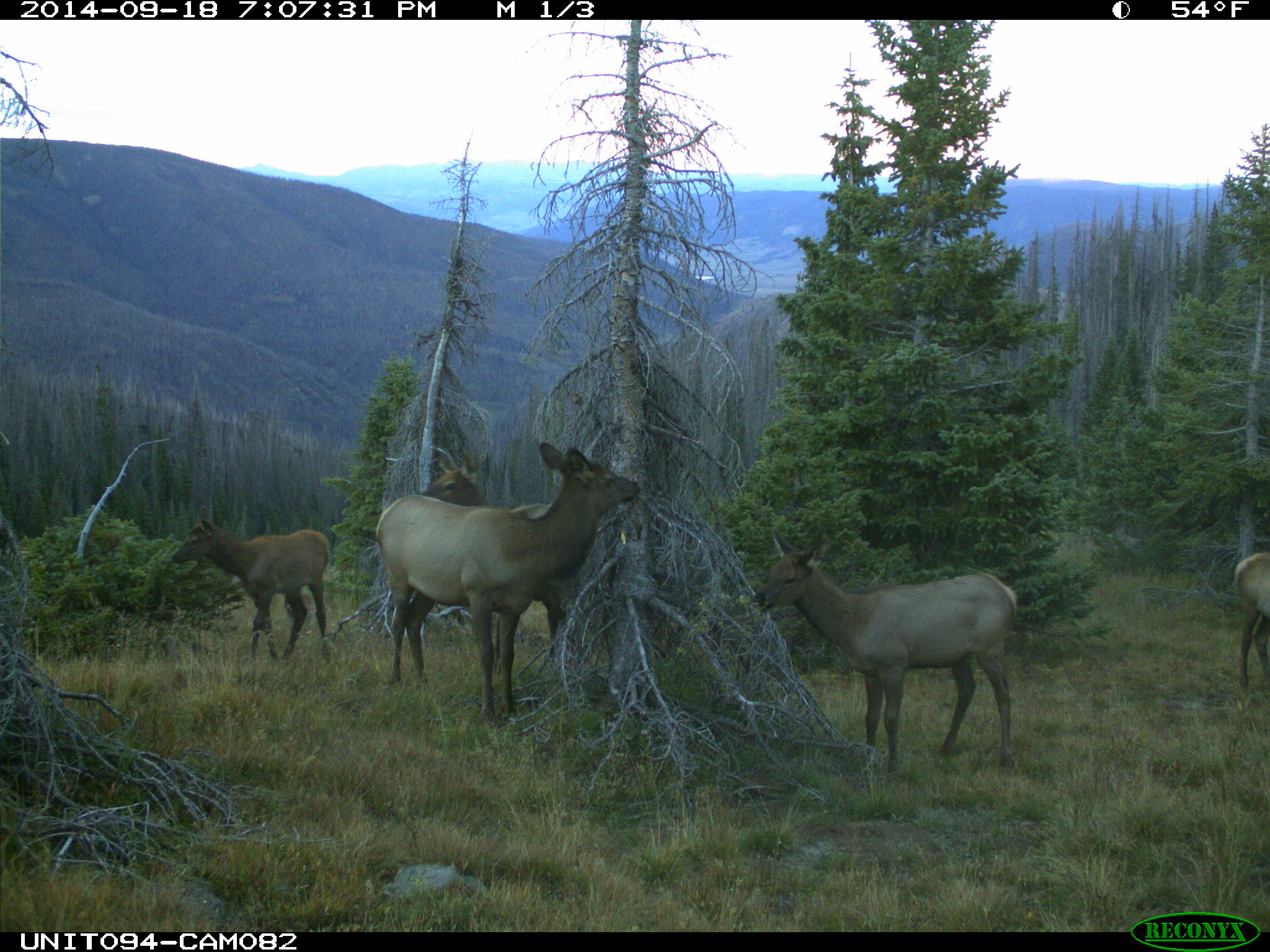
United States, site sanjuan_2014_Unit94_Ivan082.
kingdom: Animalia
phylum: Chordata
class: Mammalia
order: Artiodactyla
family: Cervidae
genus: Cervus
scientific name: Cervus elaphus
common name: red deer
Cervus elaphus (red deer).